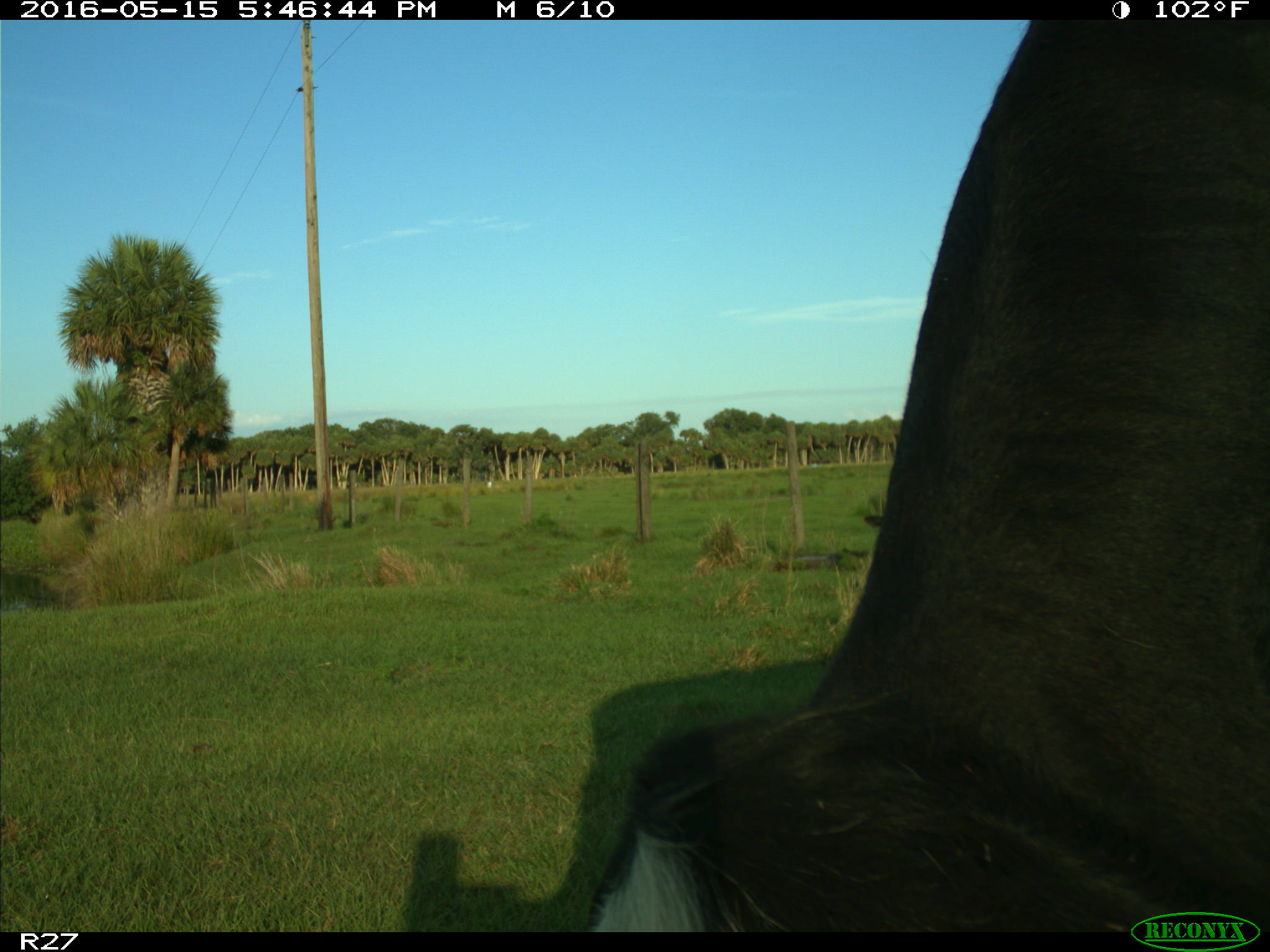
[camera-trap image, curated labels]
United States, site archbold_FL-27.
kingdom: Animalia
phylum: Chordata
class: Mammalia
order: Artiodactyla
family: Bovidae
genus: Bos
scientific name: Bos taurus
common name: domestic cow